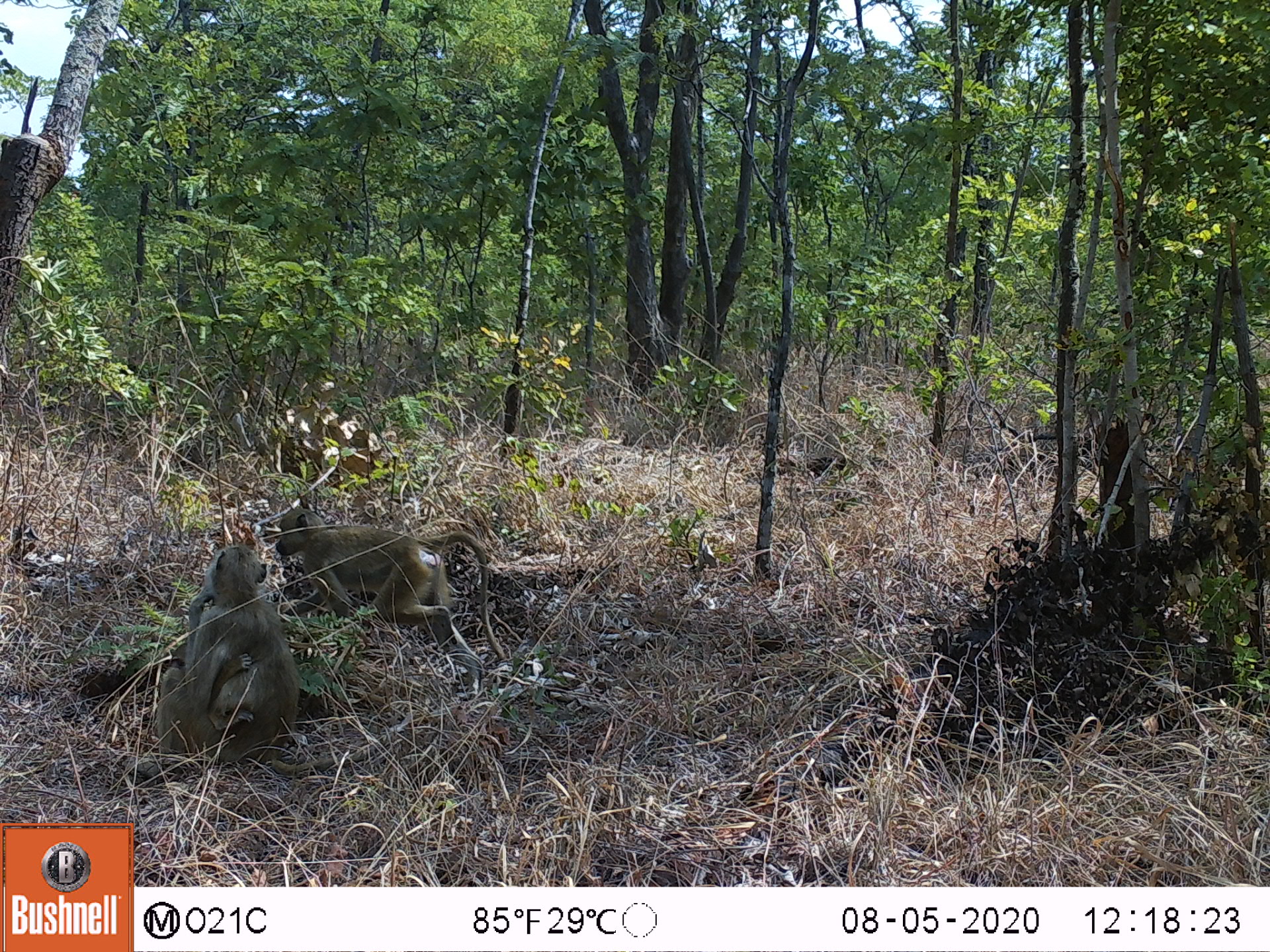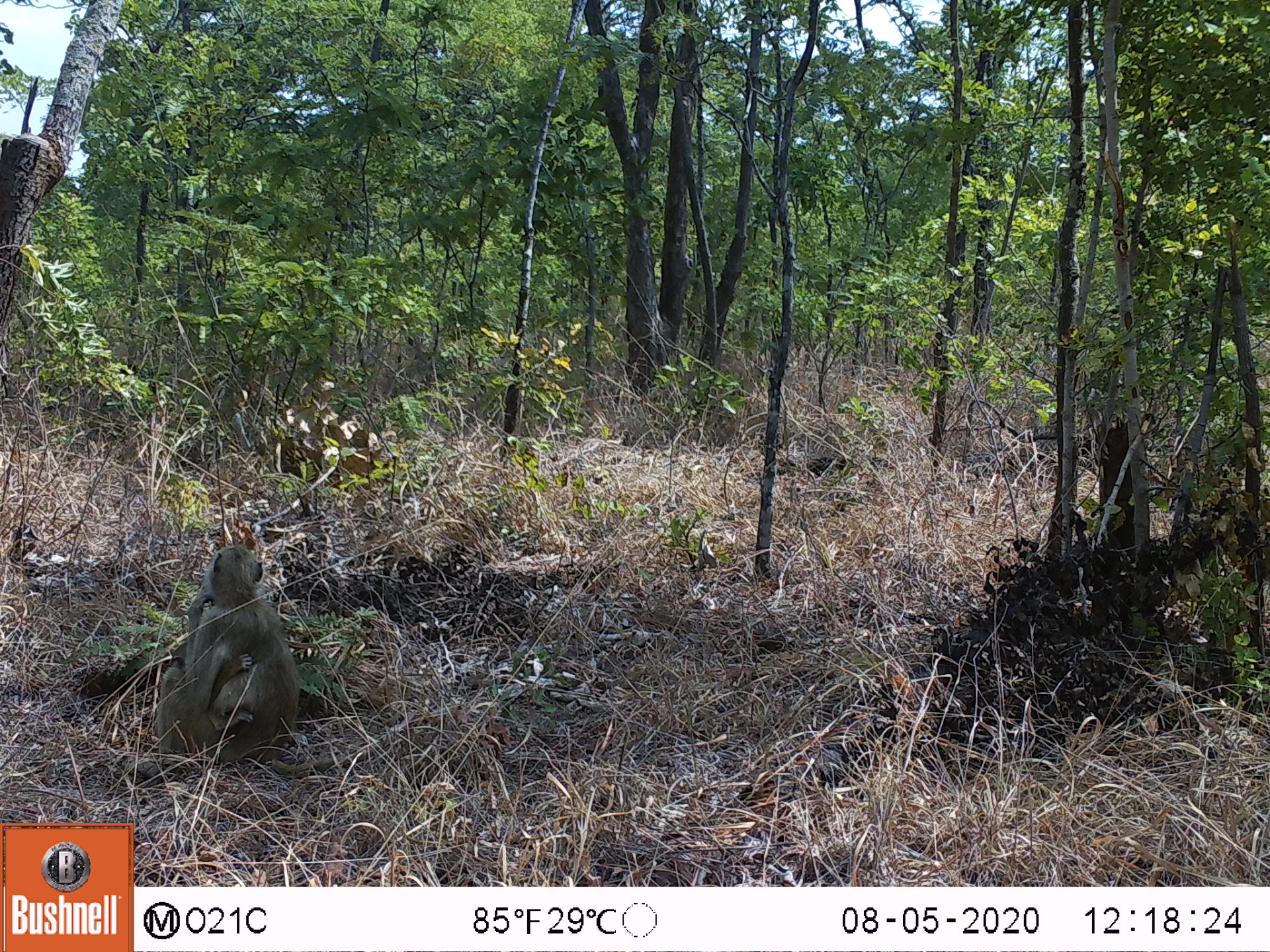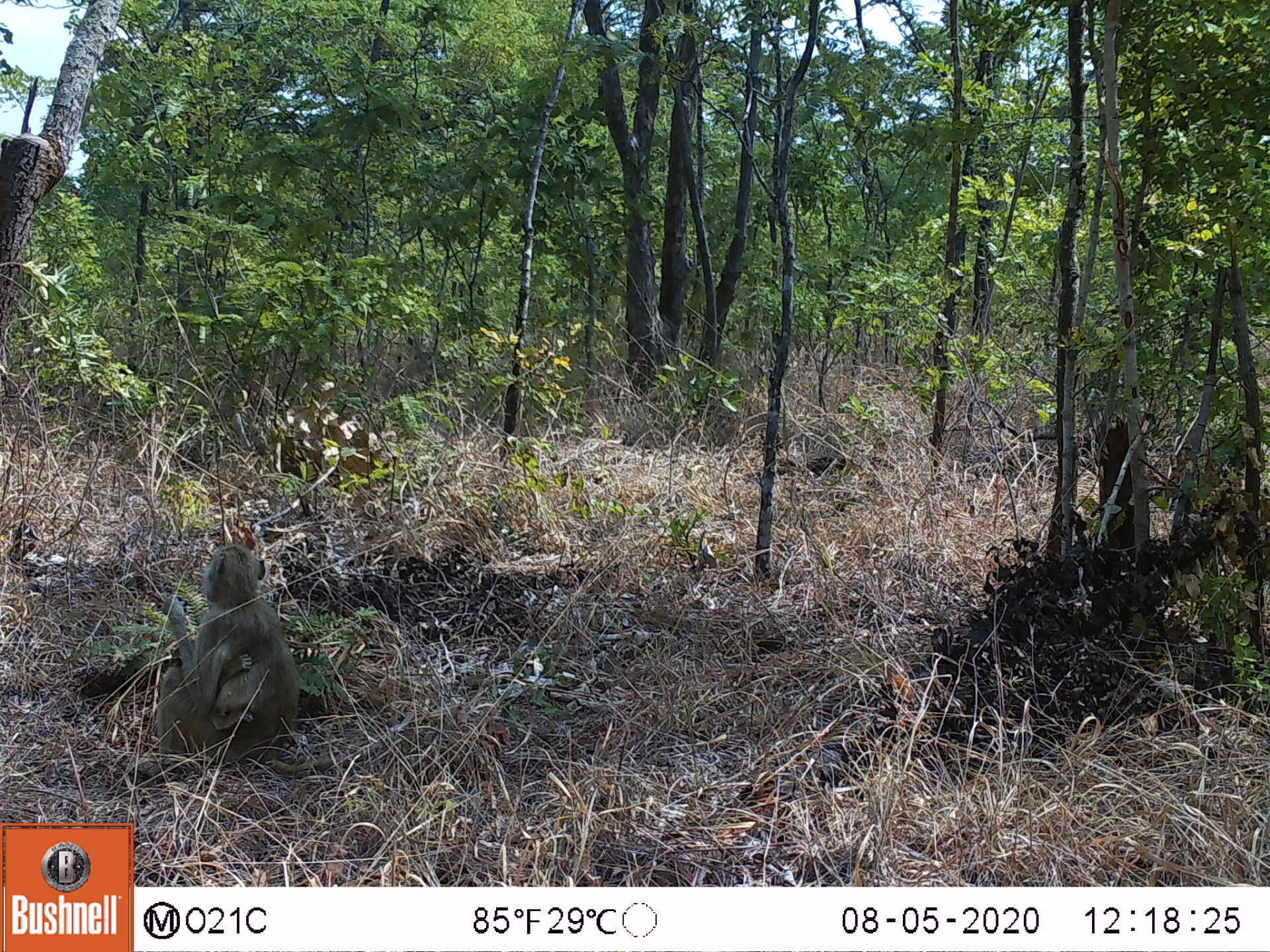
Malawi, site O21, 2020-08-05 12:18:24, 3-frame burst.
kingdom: Animalia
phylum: Chordata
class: Mammalia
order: Primates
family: Cercopithecidae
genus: Papio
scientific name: Papio cynocephalus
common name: yellow baboon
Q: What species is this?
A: Yellow baboon (Papio cynocephalus).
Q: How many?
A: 3.